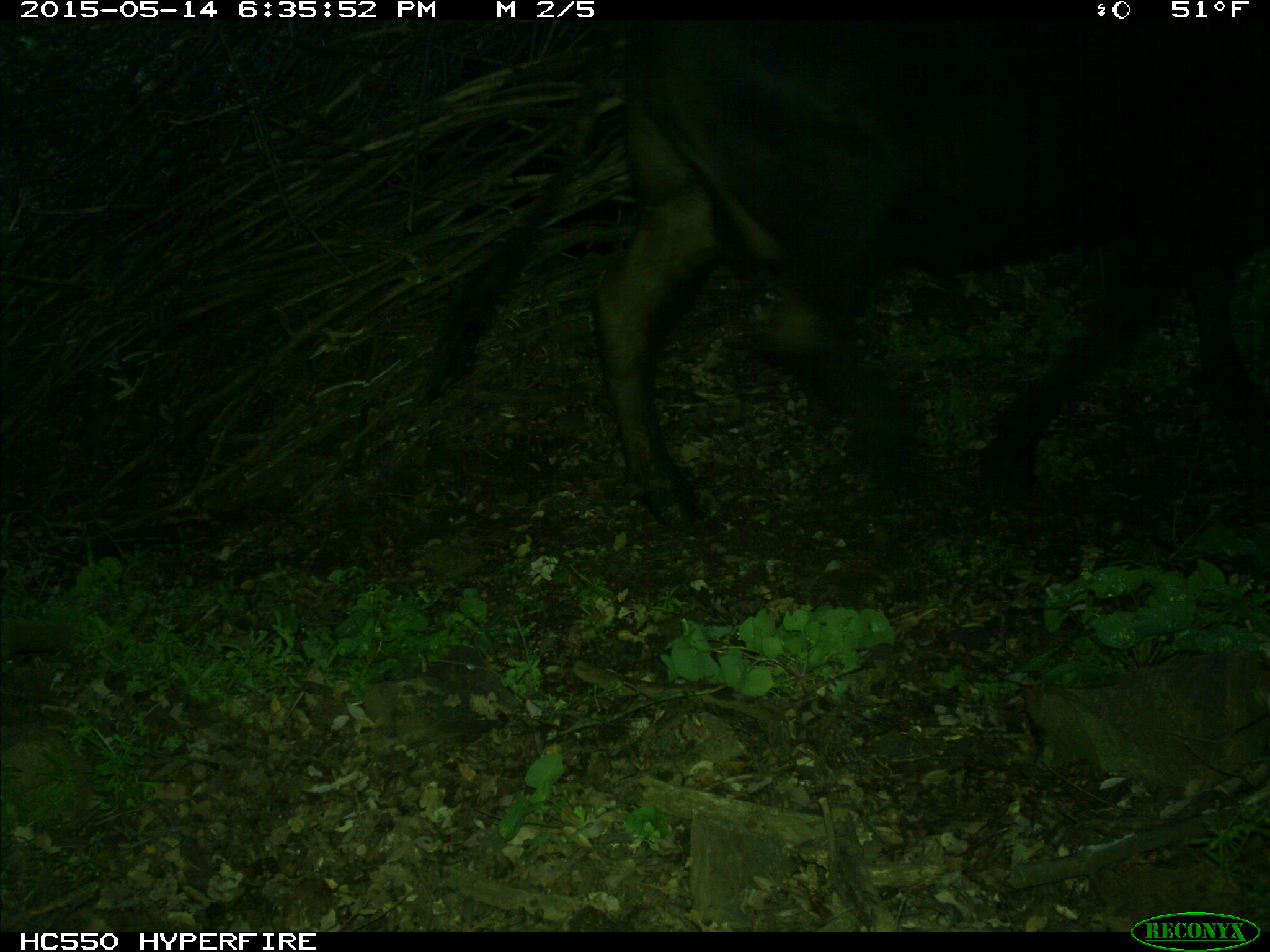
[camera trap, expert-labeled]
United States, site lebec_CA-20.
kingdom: Animalia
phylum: Chordata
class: Mammalia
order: Artiodactyla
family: Bovidae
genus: Bos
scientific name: Bos taurus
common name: domestic cow